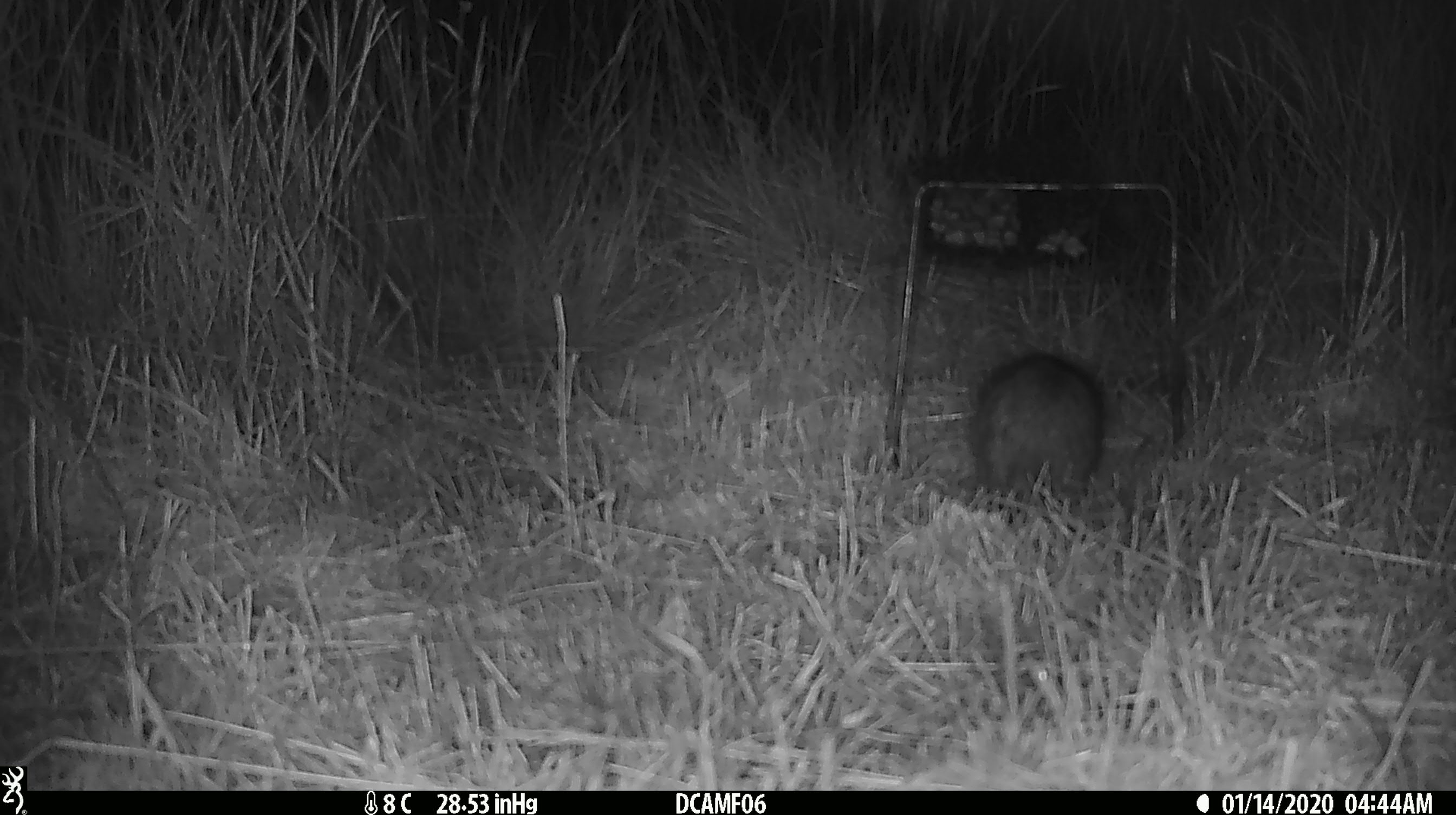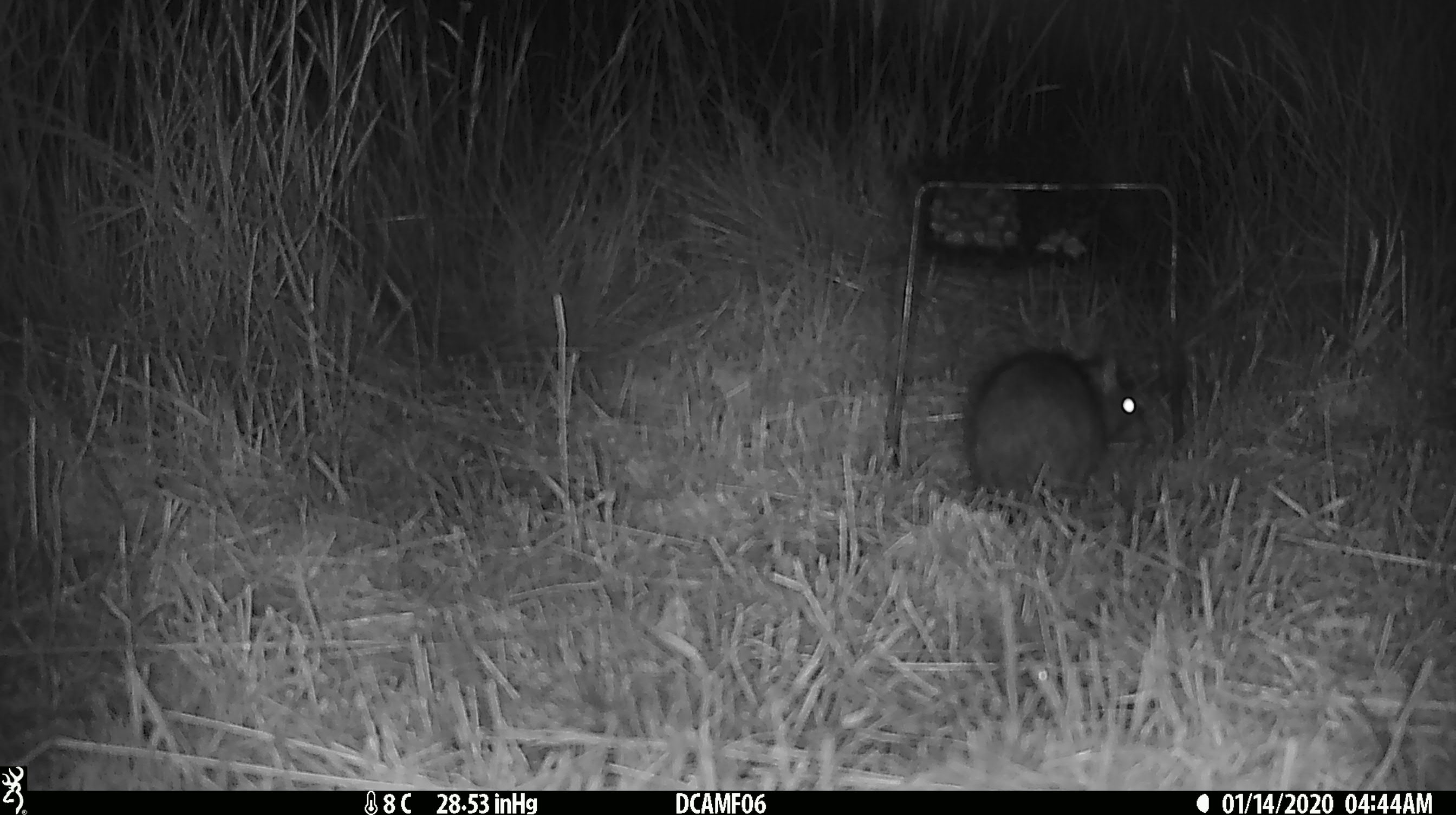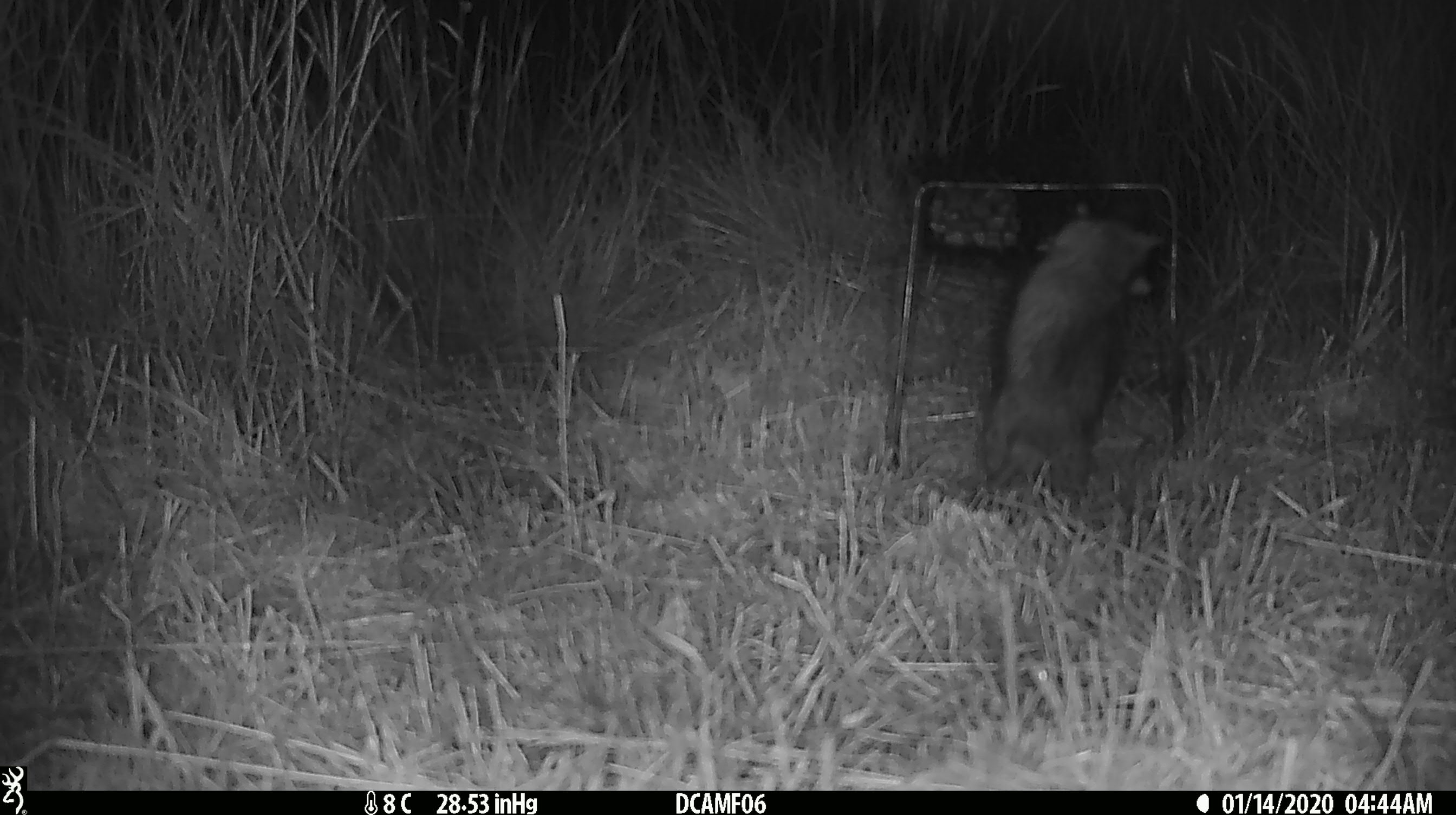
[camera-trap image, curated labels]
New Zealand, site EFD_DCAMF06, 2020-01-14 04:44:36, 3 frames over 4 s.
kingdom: Animalia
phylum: Chordata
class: Mammalia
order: Rodentia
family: Muridae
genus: Rattus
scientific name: Rattus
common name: rat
Rat (Rattus).